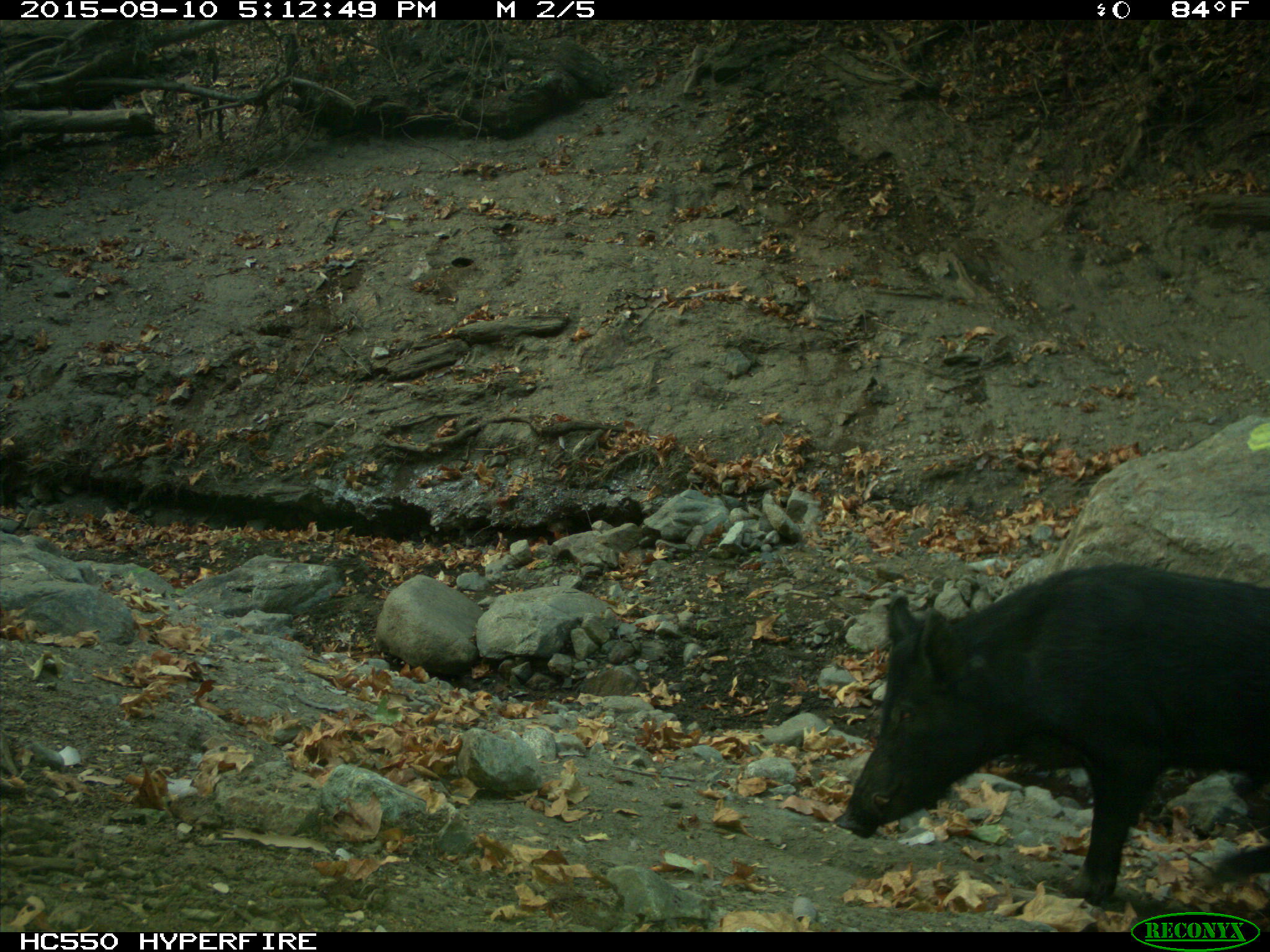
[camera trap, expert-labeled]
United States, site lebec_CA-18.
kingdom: Animalia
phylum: Chordata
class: Mammalia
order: Artiodactyla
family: Suidae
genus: Sus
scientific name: Sus scrofa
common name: wild boar